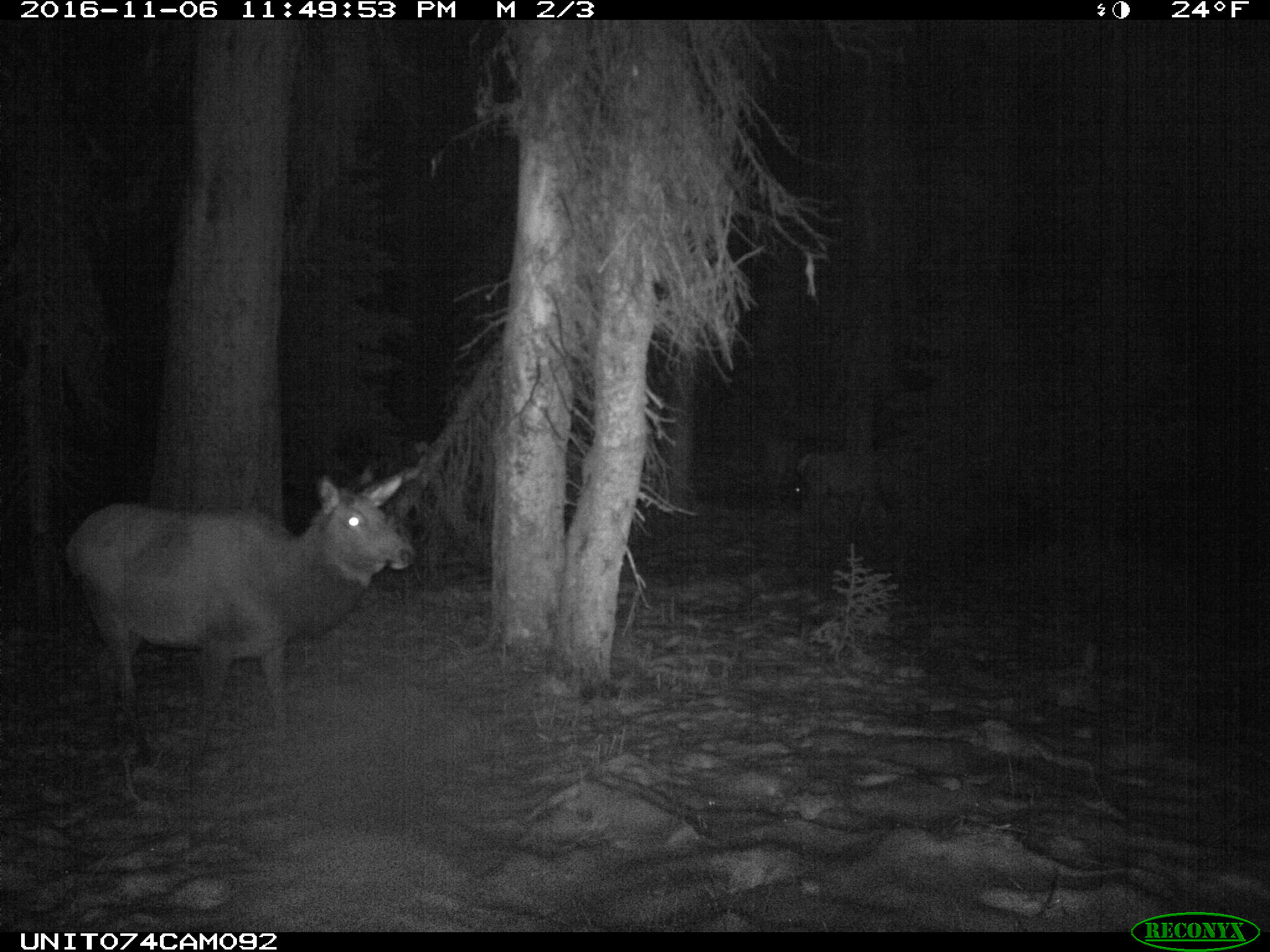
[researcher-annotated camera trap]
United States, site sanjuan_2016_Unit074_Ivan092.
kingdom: Animalia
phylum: Chordata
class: Mammalia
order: Artiodactyla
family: Cervidae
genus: Cervus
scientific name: Cervus elaphus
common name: red deer